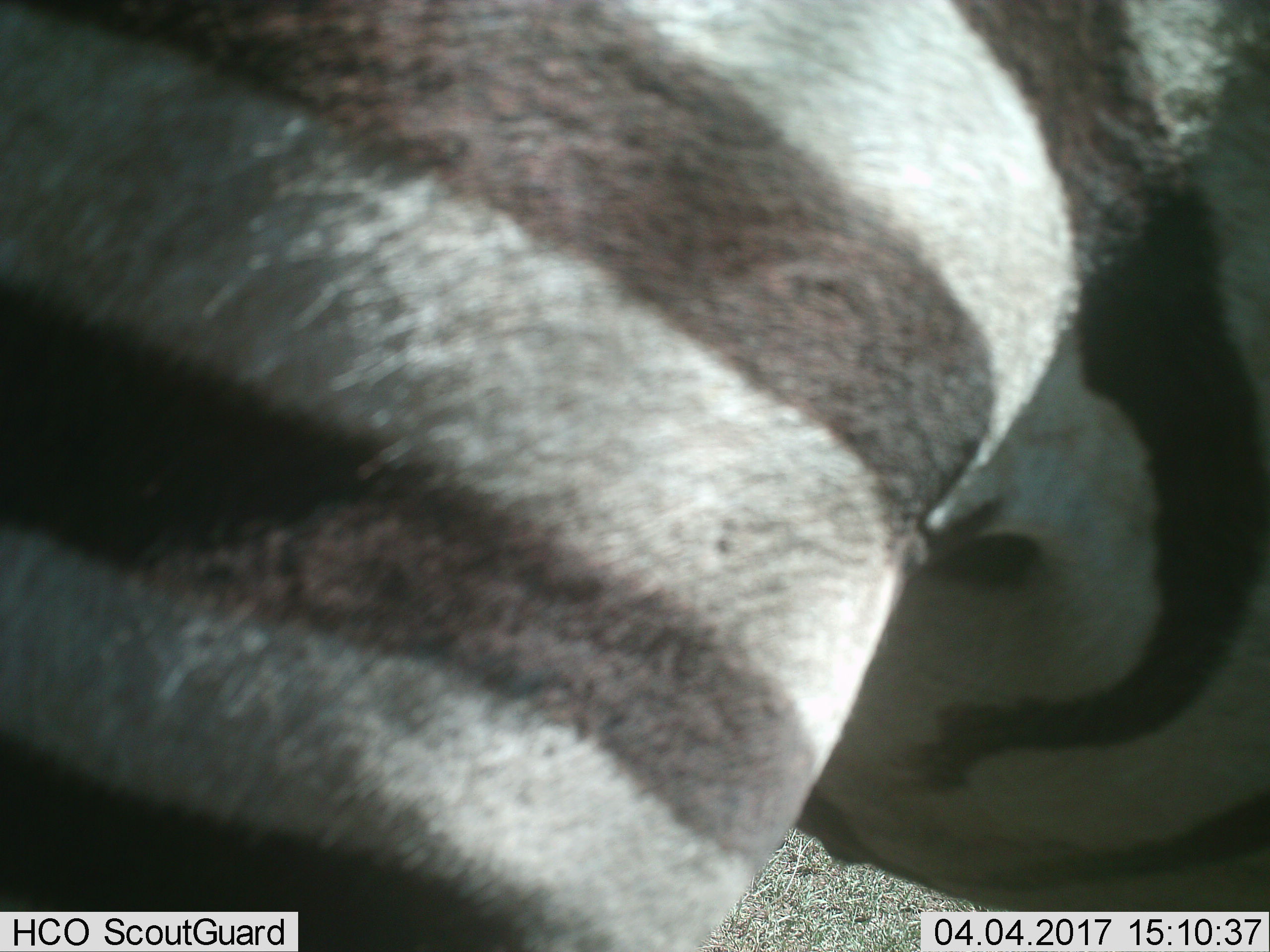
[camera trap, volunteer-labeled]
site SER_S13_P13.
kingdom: Animalia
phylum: Chordata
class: Mammalia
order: Perissodactyla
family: Equidae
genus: Equus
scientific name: Equus quagga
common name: plains zebra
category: zebraplains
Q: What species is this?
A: Zebraplains (plains zebra) (Equus quagga).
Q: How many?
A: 1.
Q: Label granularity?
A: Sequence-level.